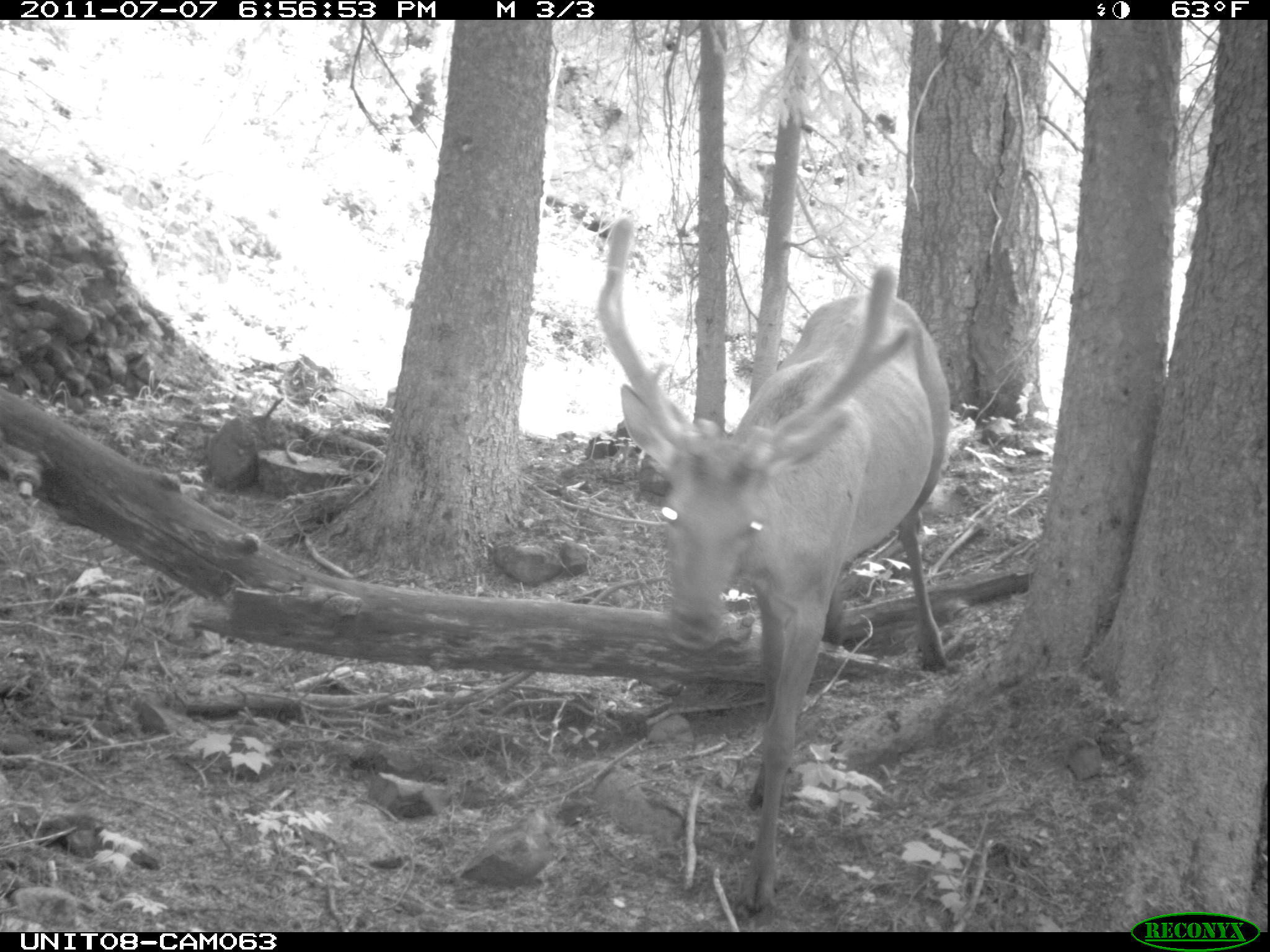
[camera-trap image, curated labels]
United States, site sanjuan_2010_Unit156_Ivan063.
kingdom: Animalia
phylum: Chordata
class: Mammalia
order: Artiodactyla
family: Cervidae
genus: Cervus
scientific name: Cervus elaphus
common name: red deer